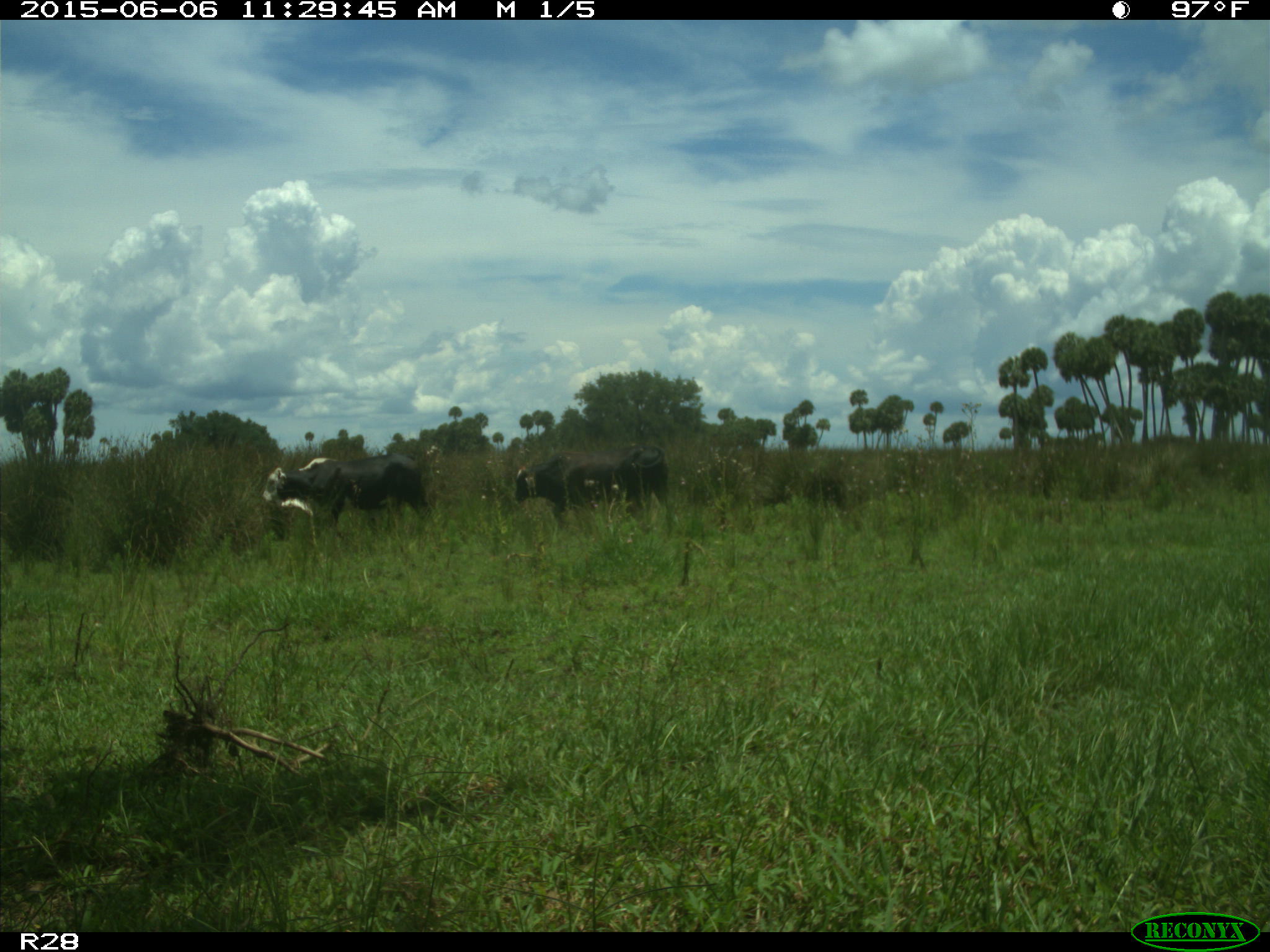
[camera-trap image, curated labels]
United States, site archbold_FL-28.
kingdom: Animalia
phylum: Chordata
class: Mammalia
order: Artiodactyla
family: Bovidae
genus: Bos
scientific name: Bos taurus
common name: domestic cow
Bos taurus (domestic cow).